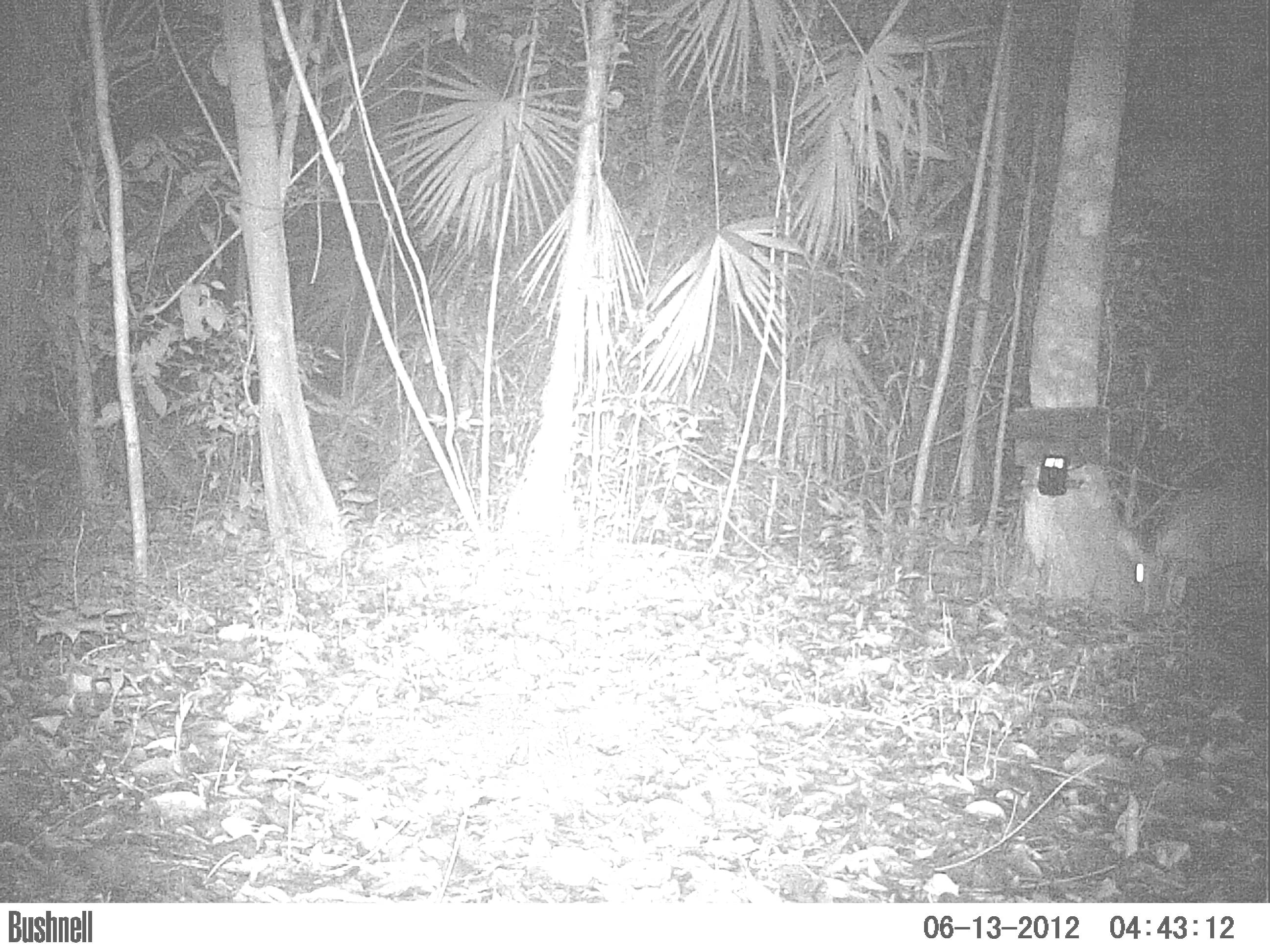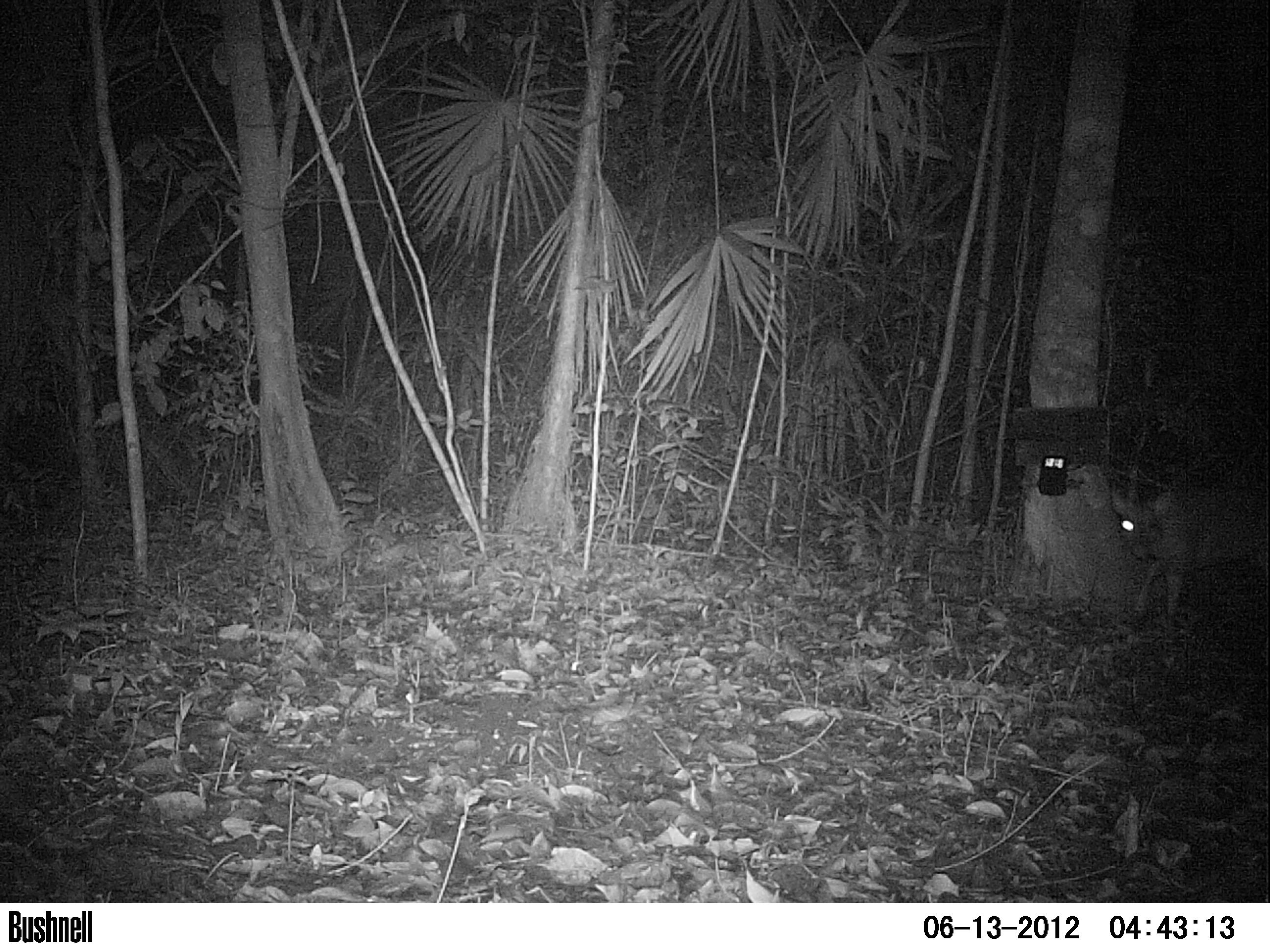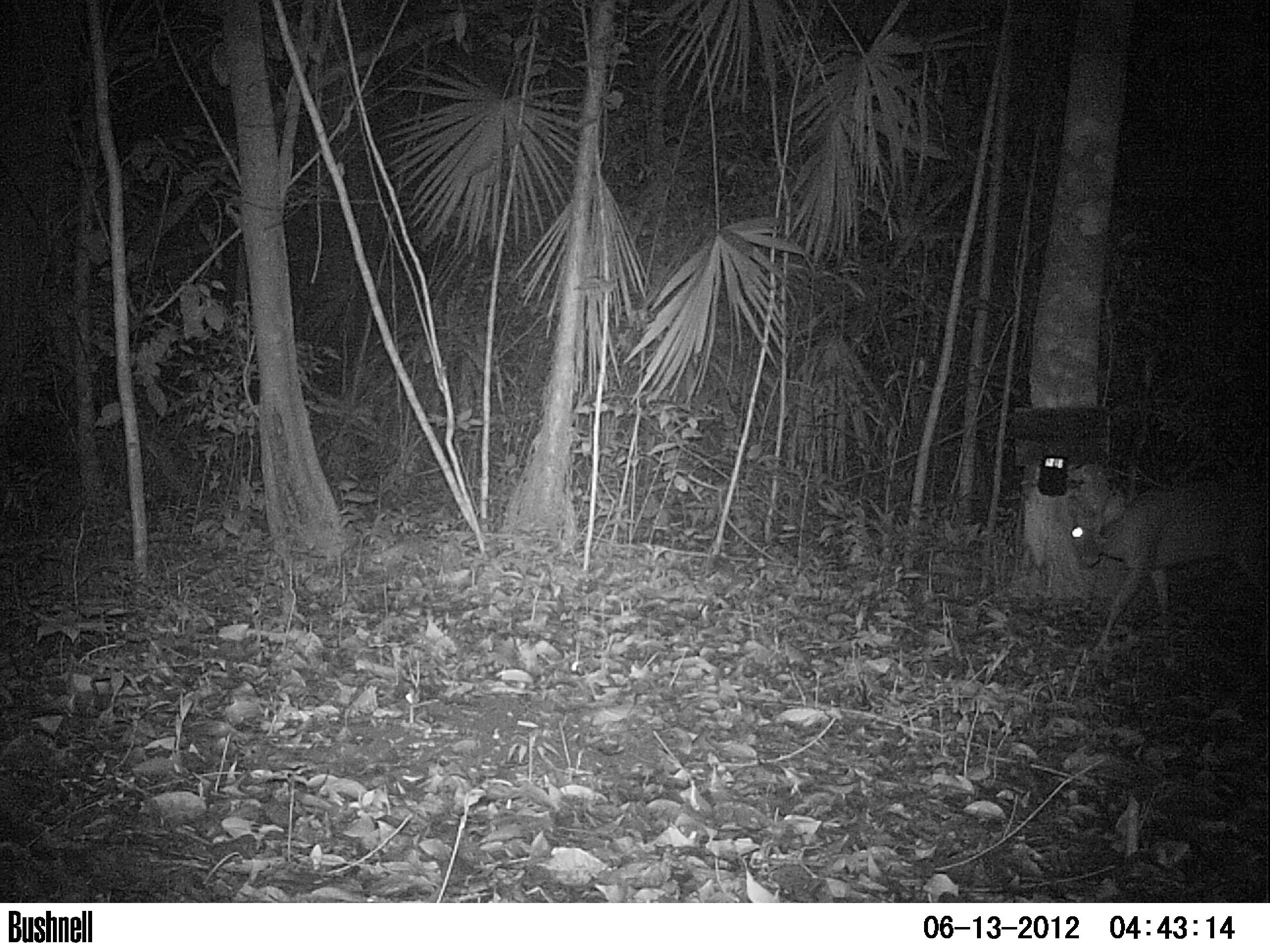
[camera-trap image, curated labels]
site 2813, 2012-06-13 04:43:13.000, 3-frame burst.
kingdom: Animalia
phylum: Chordata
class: Mammalia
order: Artiodactyla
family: Cervidae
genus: Mazama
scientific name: Mazama temama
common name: central american red brocket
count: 1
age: adult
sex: male